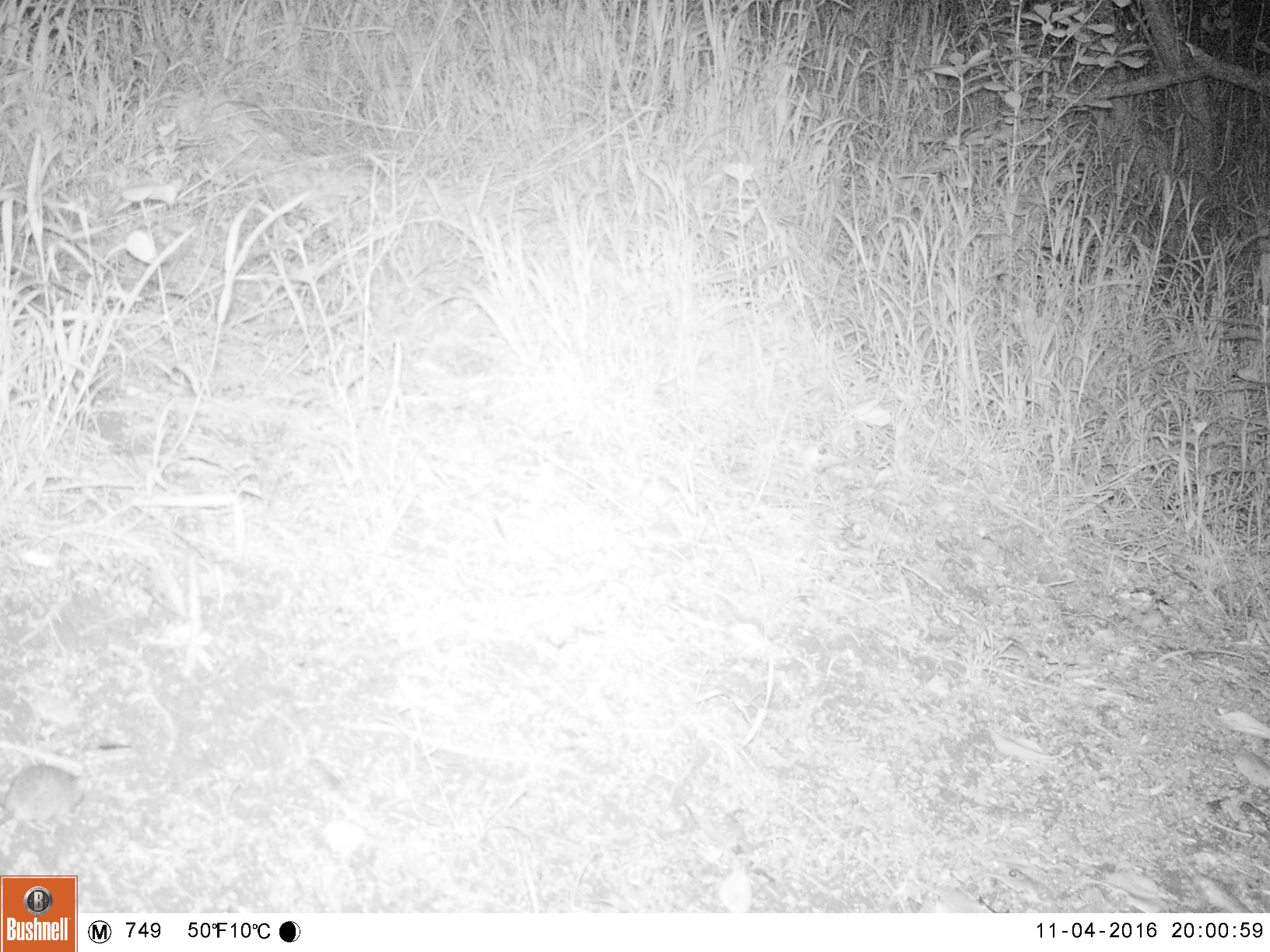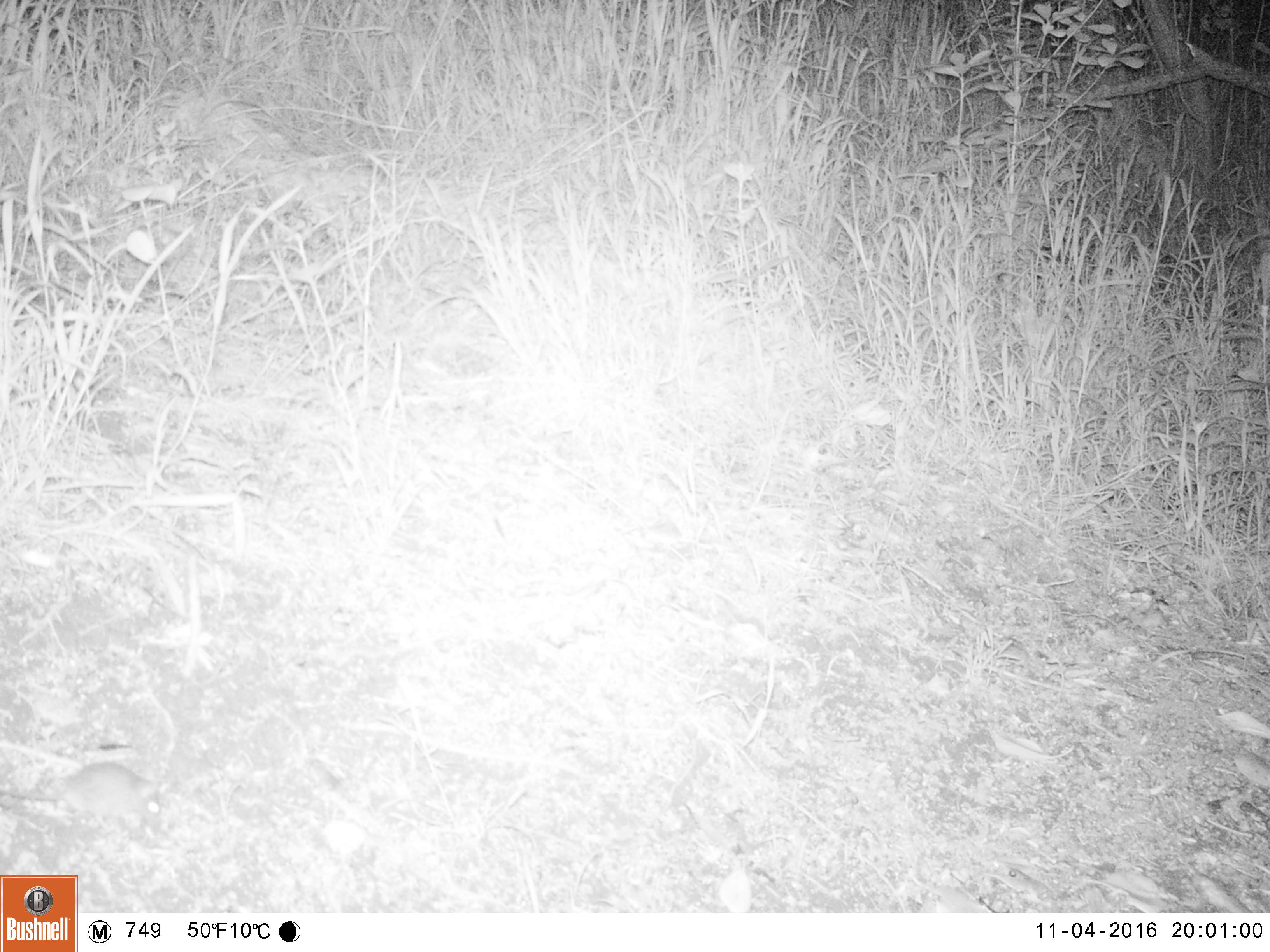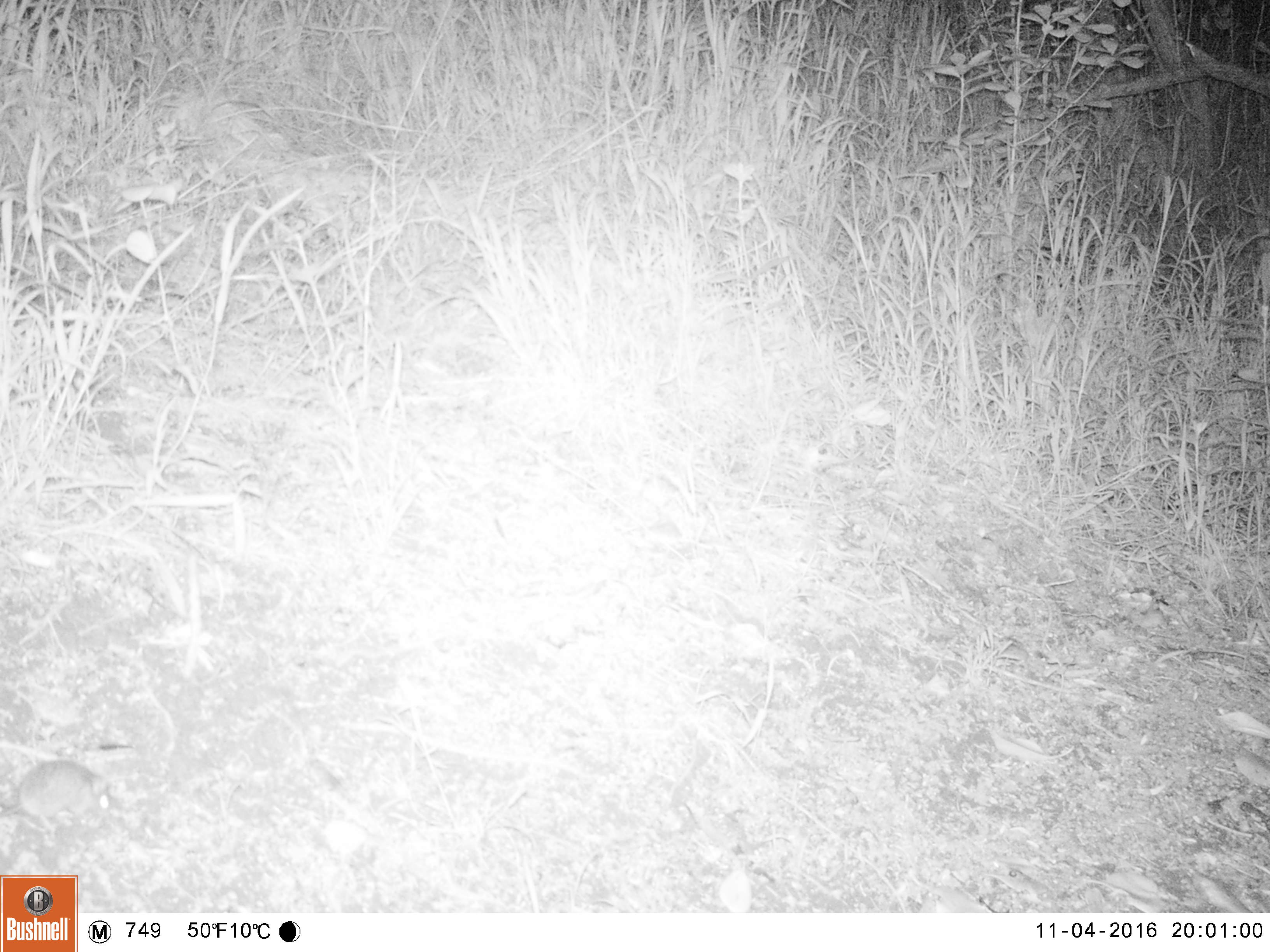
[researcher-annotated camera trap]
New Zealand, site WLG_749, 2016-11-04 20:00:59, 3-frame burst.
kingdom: Animalia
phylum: Chordata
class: Mammalia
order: Rodentia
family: Muridae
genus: Mus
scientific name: Mus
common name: mouse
Mouse (Mus).